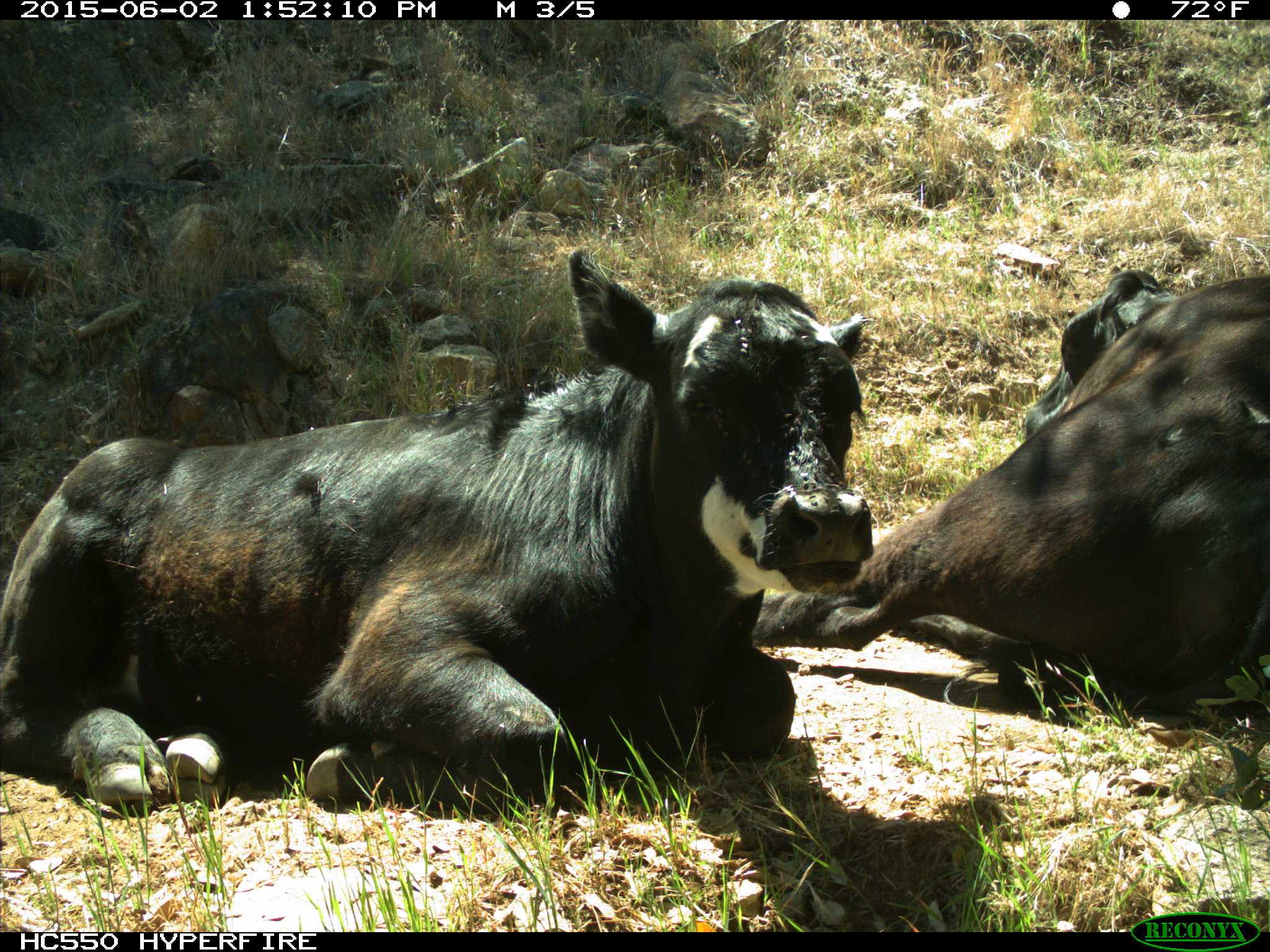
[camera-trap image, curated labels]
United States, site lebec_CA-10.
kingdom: Animalia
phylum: Chordata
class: Mammalia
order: Artiodactyla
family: Bovidae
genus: Bos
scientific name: Bos taurus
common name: domestic cow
Bos taurus (domestic cow).